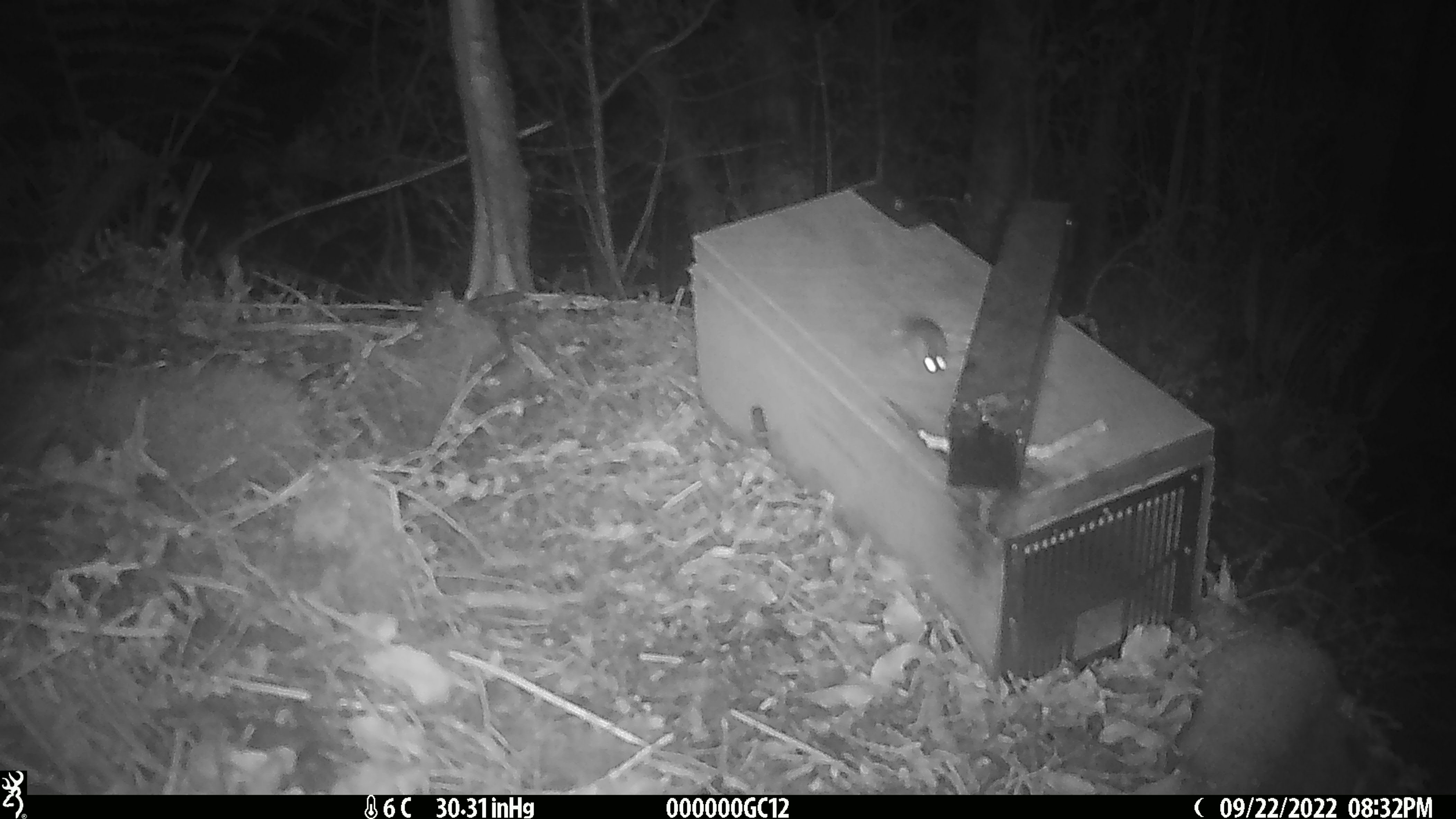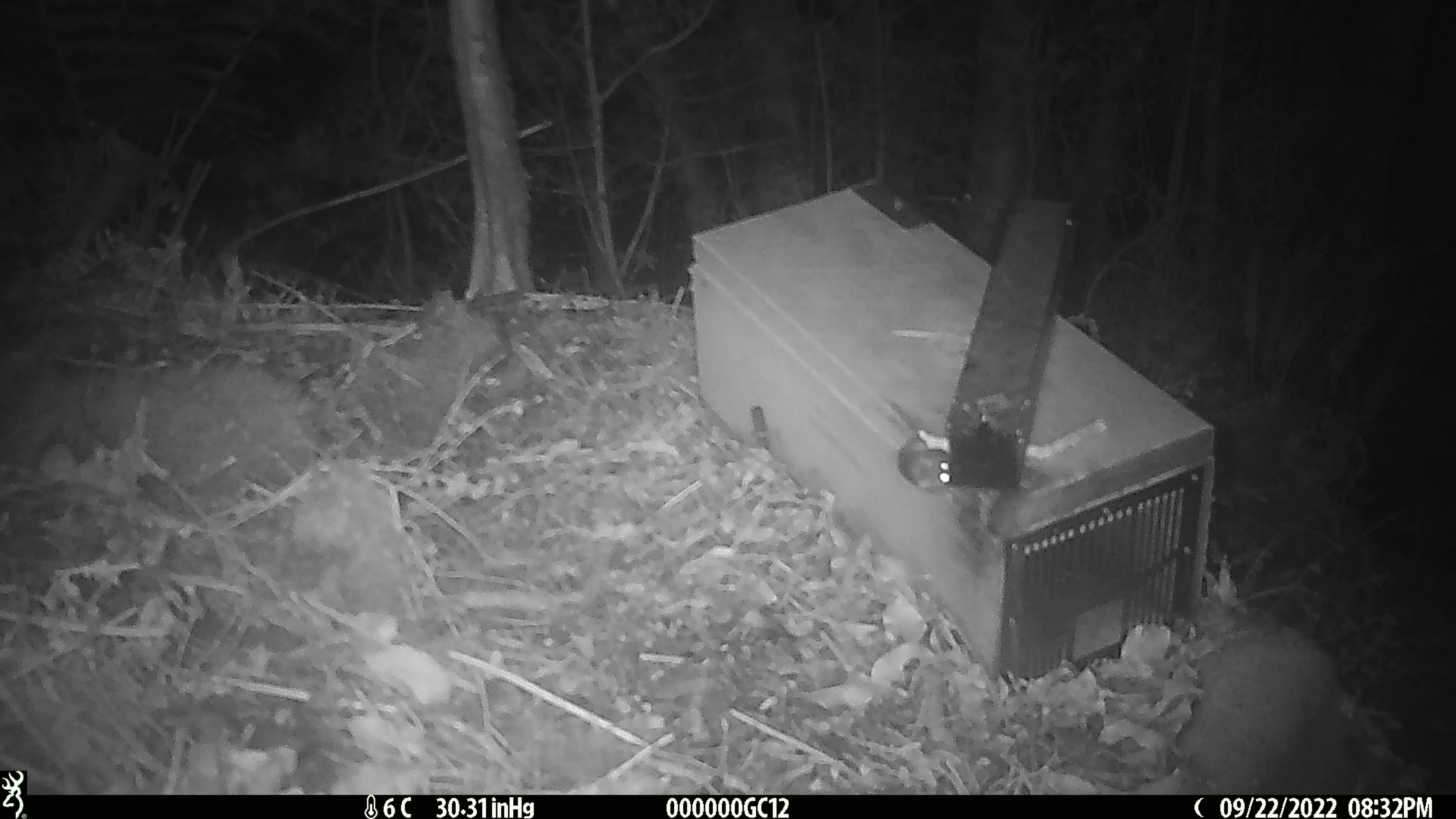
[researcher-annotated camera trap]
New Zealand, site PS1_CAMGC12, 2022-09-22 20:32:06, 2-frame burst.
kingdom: Animalia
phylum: Chordata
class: Mammalia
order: Rodentia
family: Muridae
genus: Mus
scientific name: Mus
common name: mouse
Mouse (Mus).